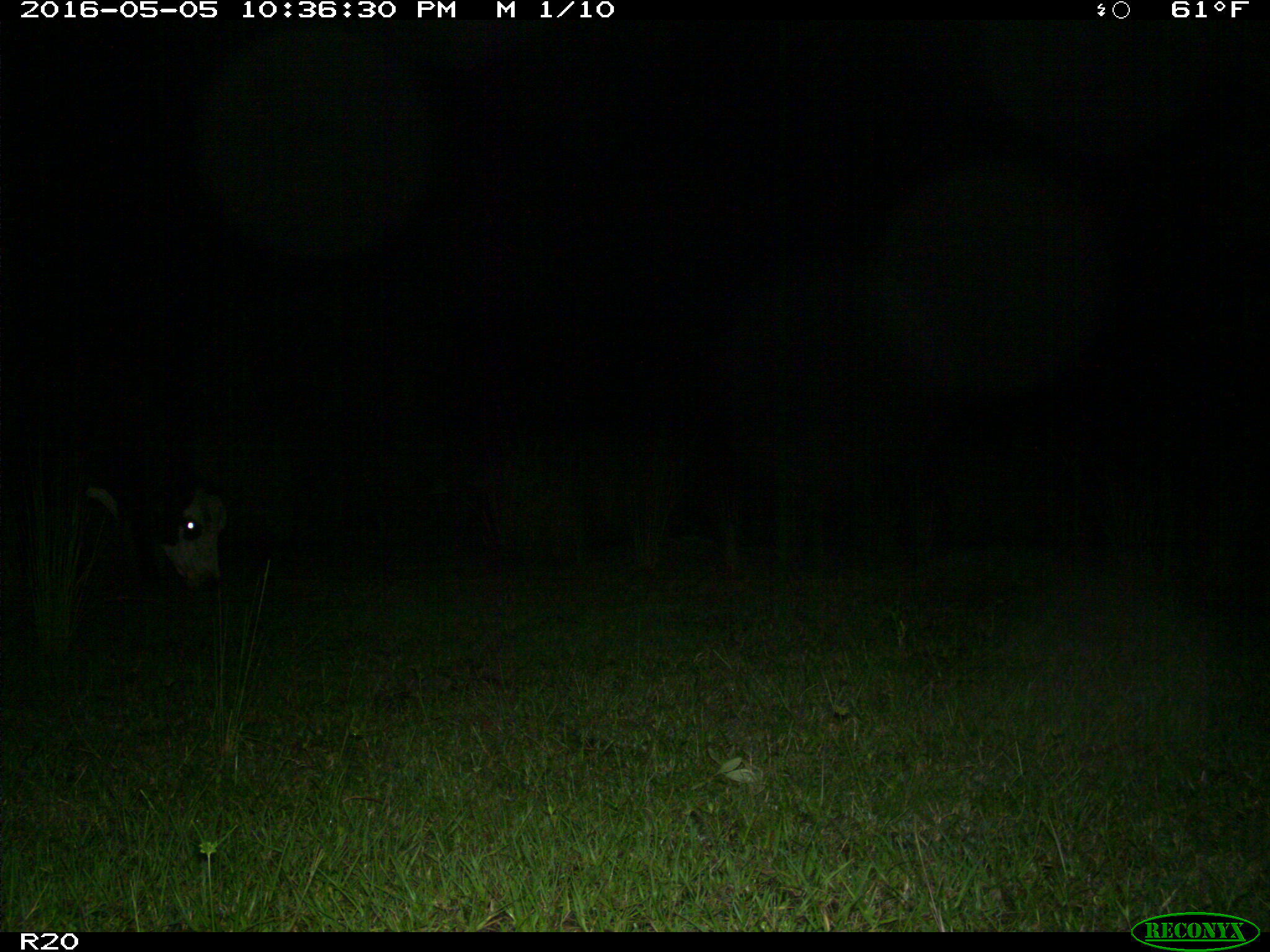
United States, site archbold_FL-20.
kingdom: Animalia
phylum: Chordata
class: Mammalia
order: Artiodactyla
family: Bovidae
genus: Bos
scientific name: Bos taurus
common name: domestic cow